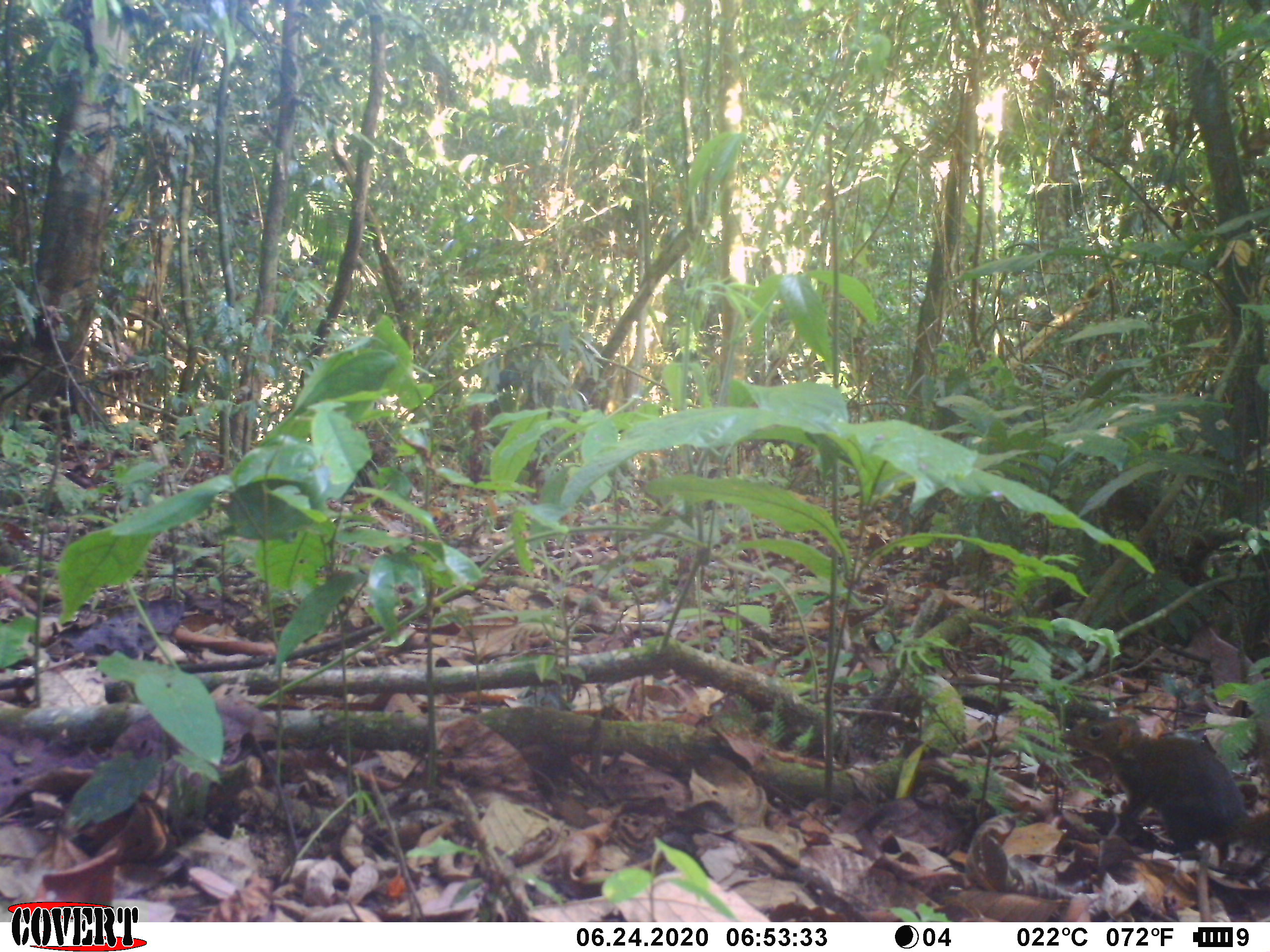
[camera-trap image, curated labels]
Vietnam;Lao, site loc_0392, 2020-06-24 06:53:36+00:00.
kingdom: Animalia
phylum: Chordata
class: Mammalia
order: Scandentia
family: Tupaiidae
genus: Tupaia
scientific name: Tupaia belangeri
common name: northern treeshrew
Northern treeshrew (Tupaia belangeri). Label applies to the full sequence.